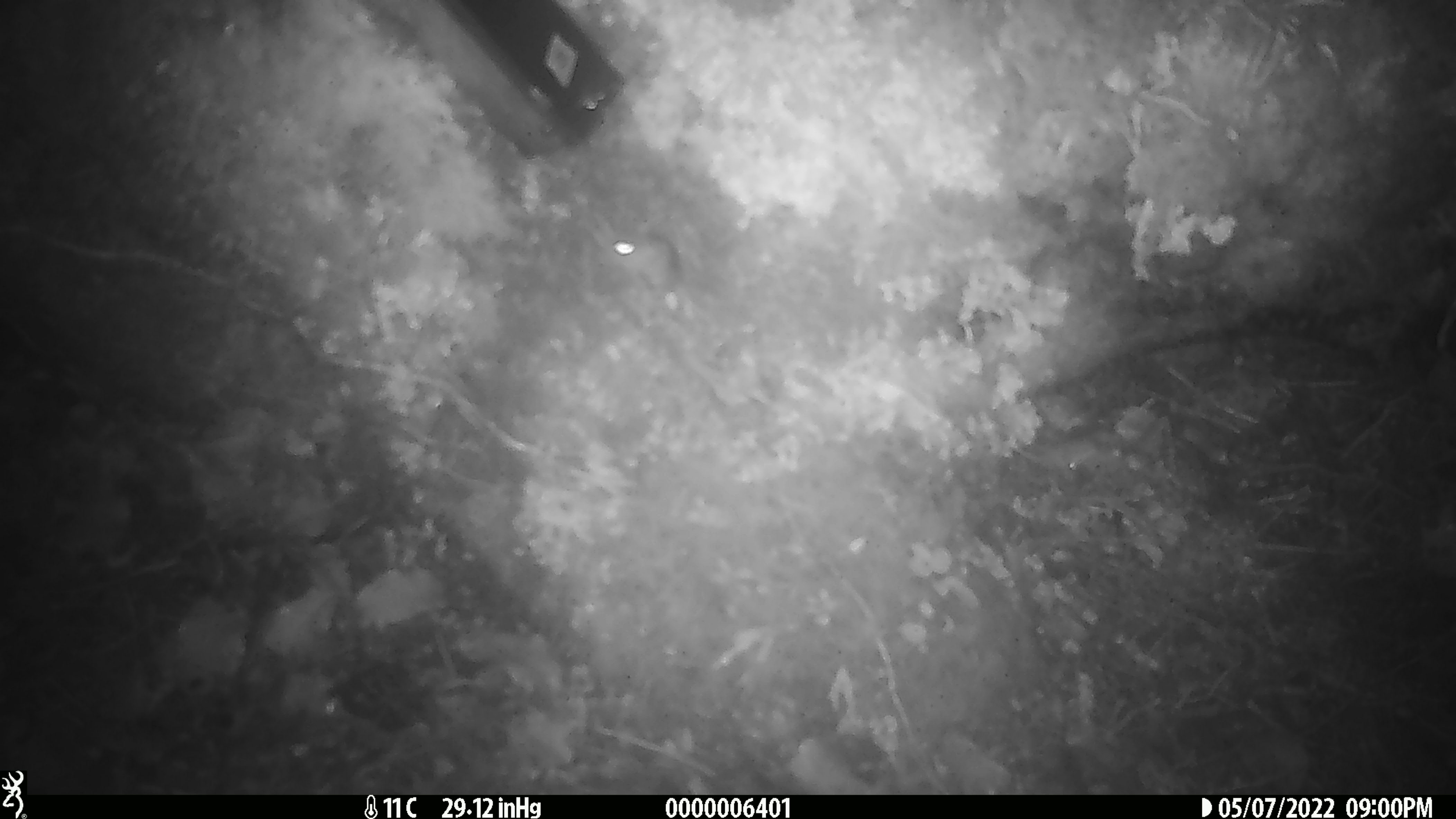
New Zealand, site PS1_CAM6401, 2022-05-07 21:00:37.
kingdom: Animalia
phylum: Chordata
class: Mammalia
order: Rodentia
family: Muridae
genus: Mus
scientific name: Mus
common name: mouse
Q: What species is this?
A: Mouse (Mus).